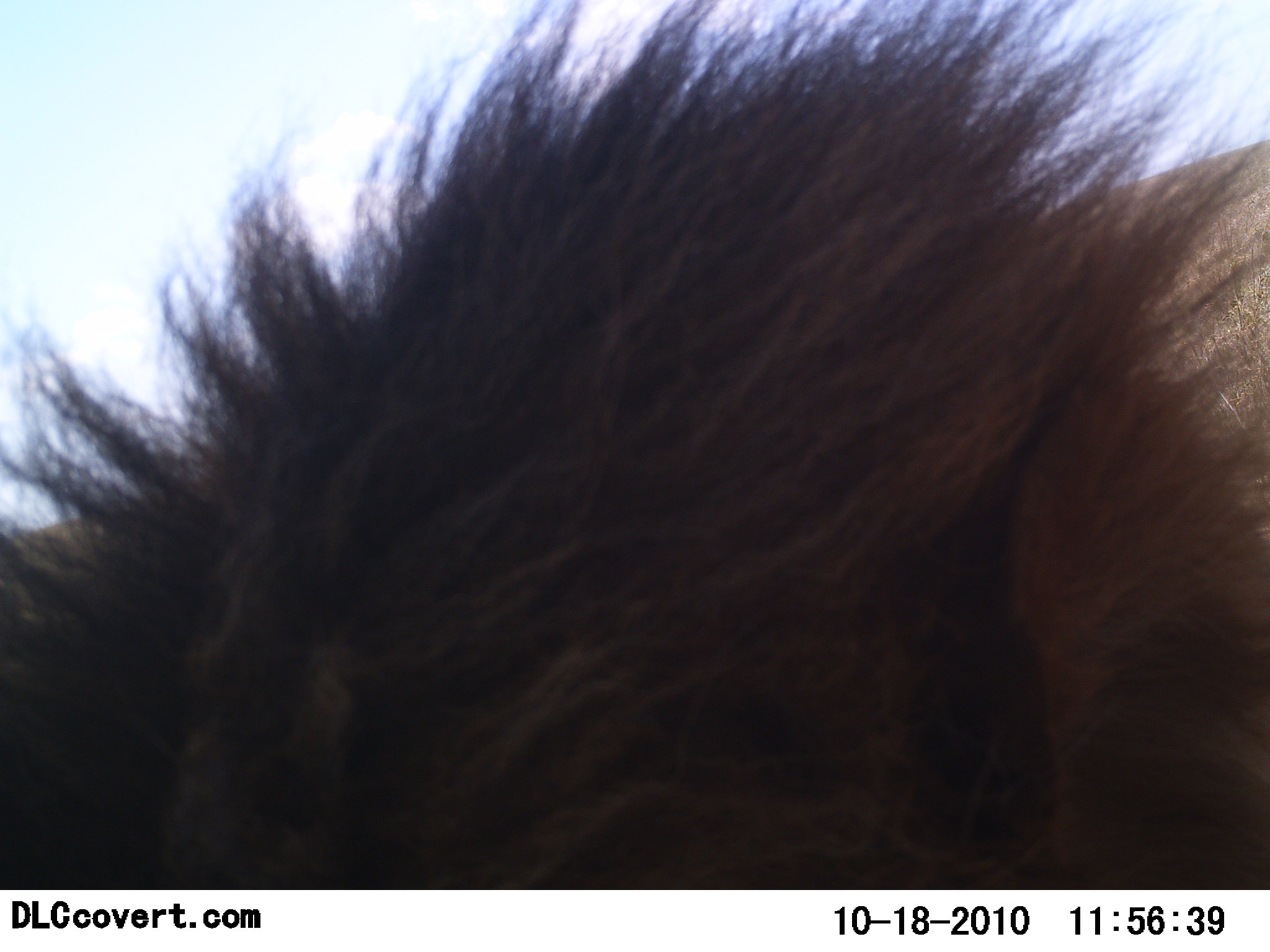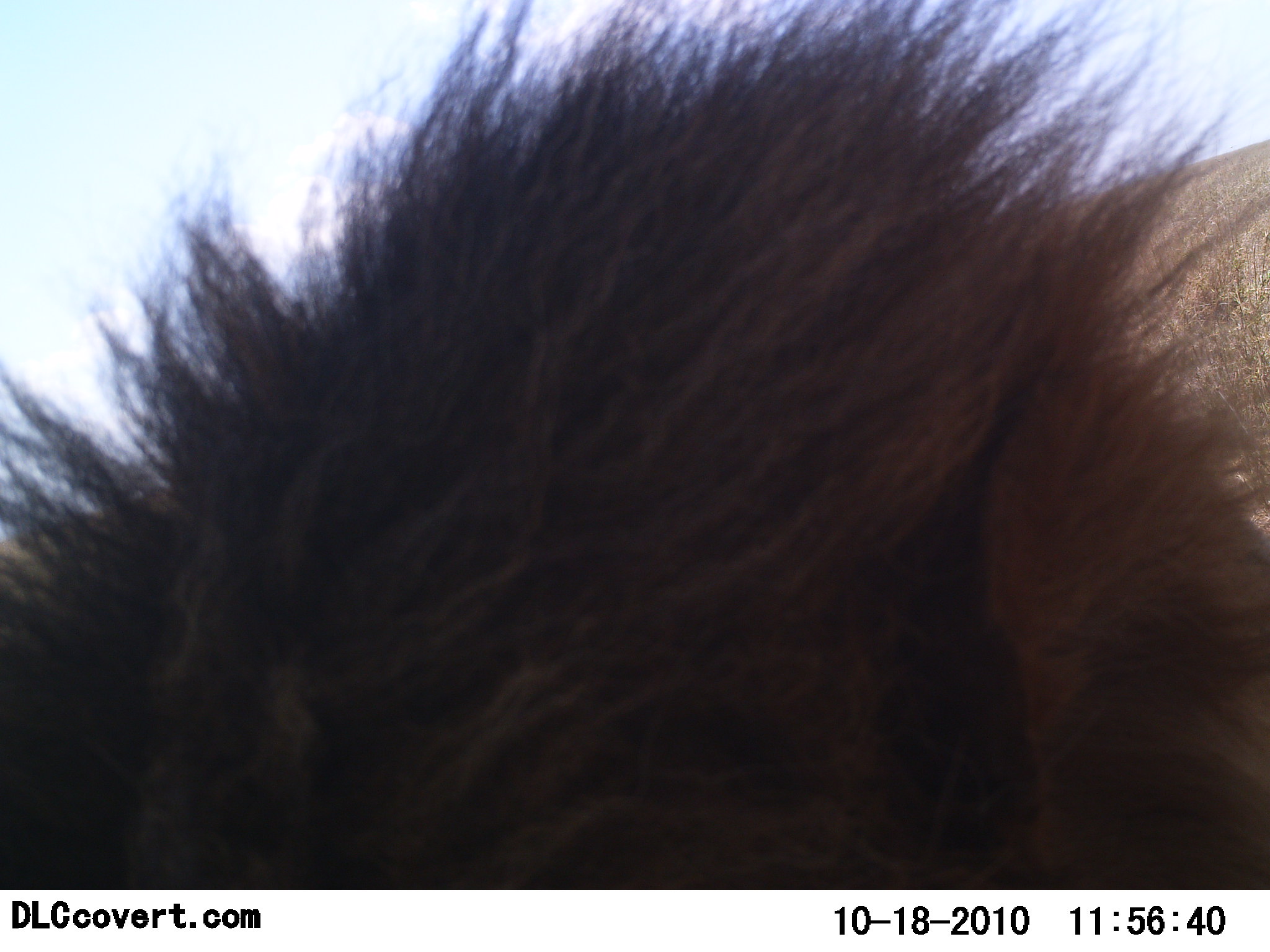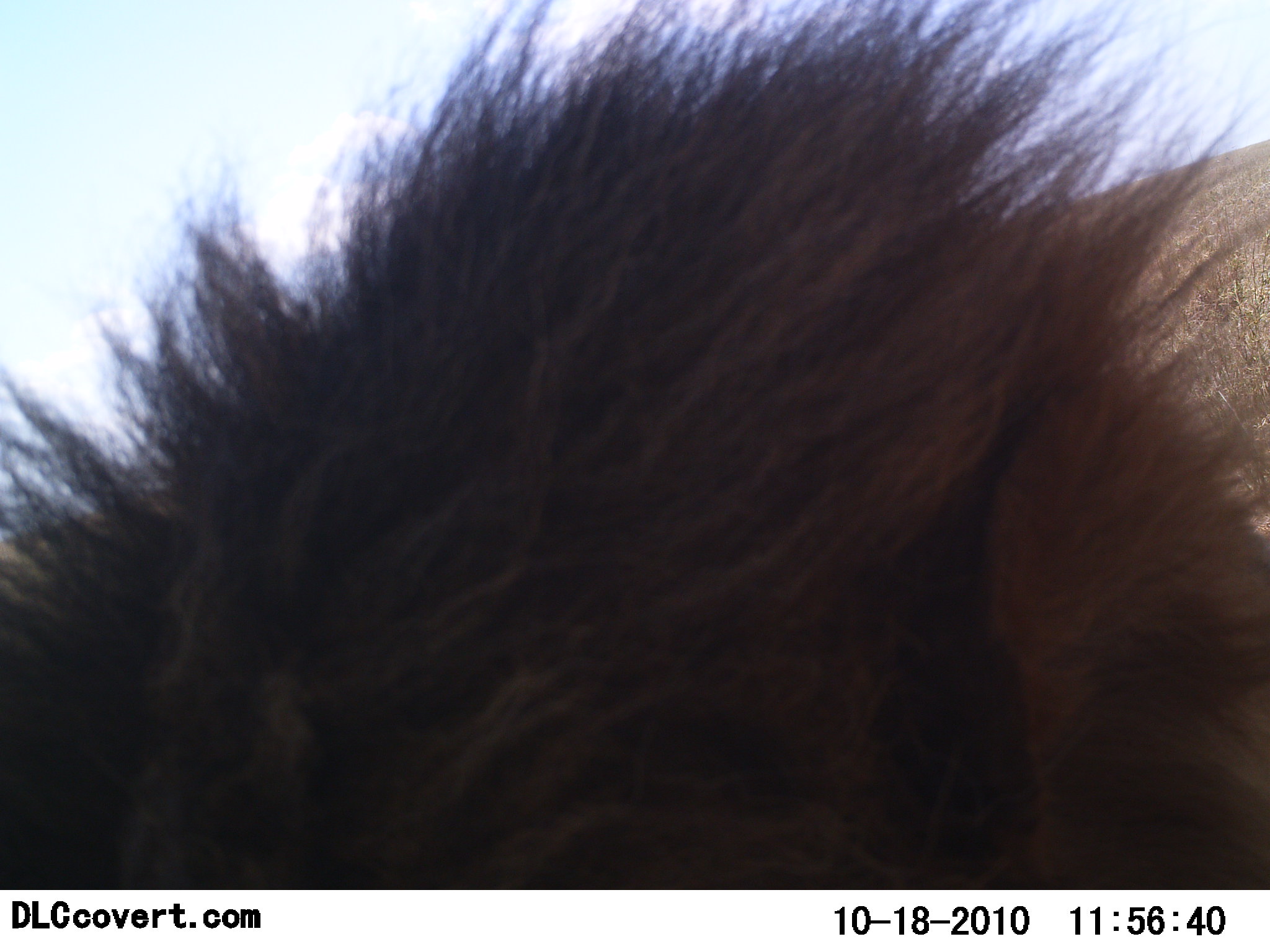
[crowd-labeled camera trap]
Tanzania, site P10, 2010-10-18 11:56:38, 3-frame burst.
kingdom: Animalia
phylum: Chordata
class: Mammalia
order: Carnivora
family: Felidae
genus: Panthera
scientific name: Panthera leo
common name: lion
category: lionmale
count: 1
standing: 9%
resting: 55%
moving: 9%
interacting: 27%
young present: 0%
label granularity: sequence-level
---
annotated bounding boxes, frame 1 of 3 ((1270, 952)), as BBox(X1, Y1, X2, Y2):
animal: BBox(1, 1, 1269, 888)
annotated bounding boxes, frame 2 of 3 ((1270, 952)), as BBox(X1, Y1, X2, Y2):
animal: BBox(1, 1, 1269, 888)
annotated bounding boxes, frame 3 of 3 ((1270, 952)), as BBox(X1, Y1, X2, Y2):
animal: BBox(1, 1, 1269, 888)